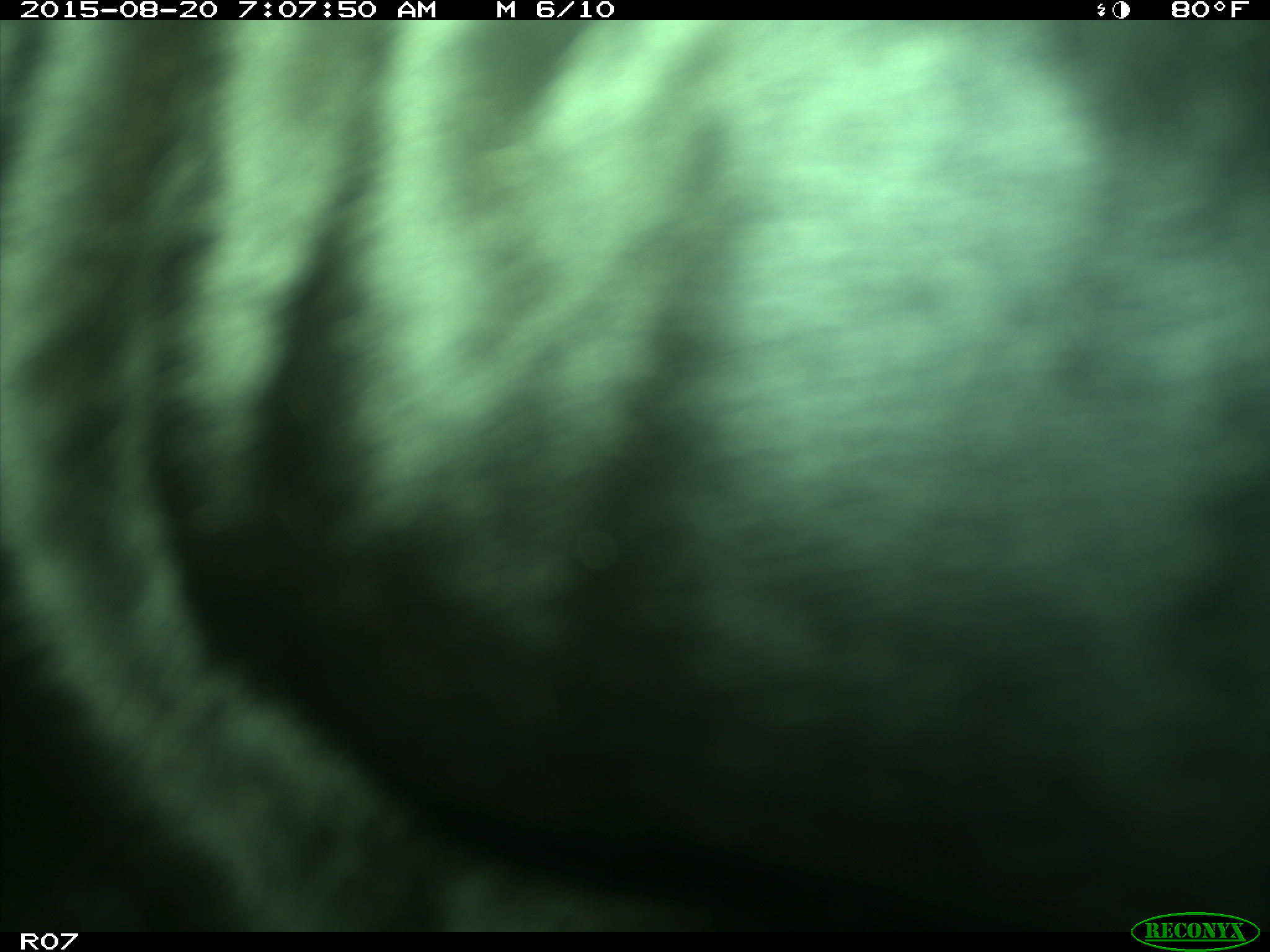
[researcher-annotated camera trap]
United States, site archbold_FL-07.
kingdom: Animalia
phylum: Chordata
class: Mammalia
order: Artiodactyla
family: Bovidae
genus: Bos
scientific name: Bos taurus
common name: domestic cow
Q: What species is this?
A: Bos taurus (domestic cow).